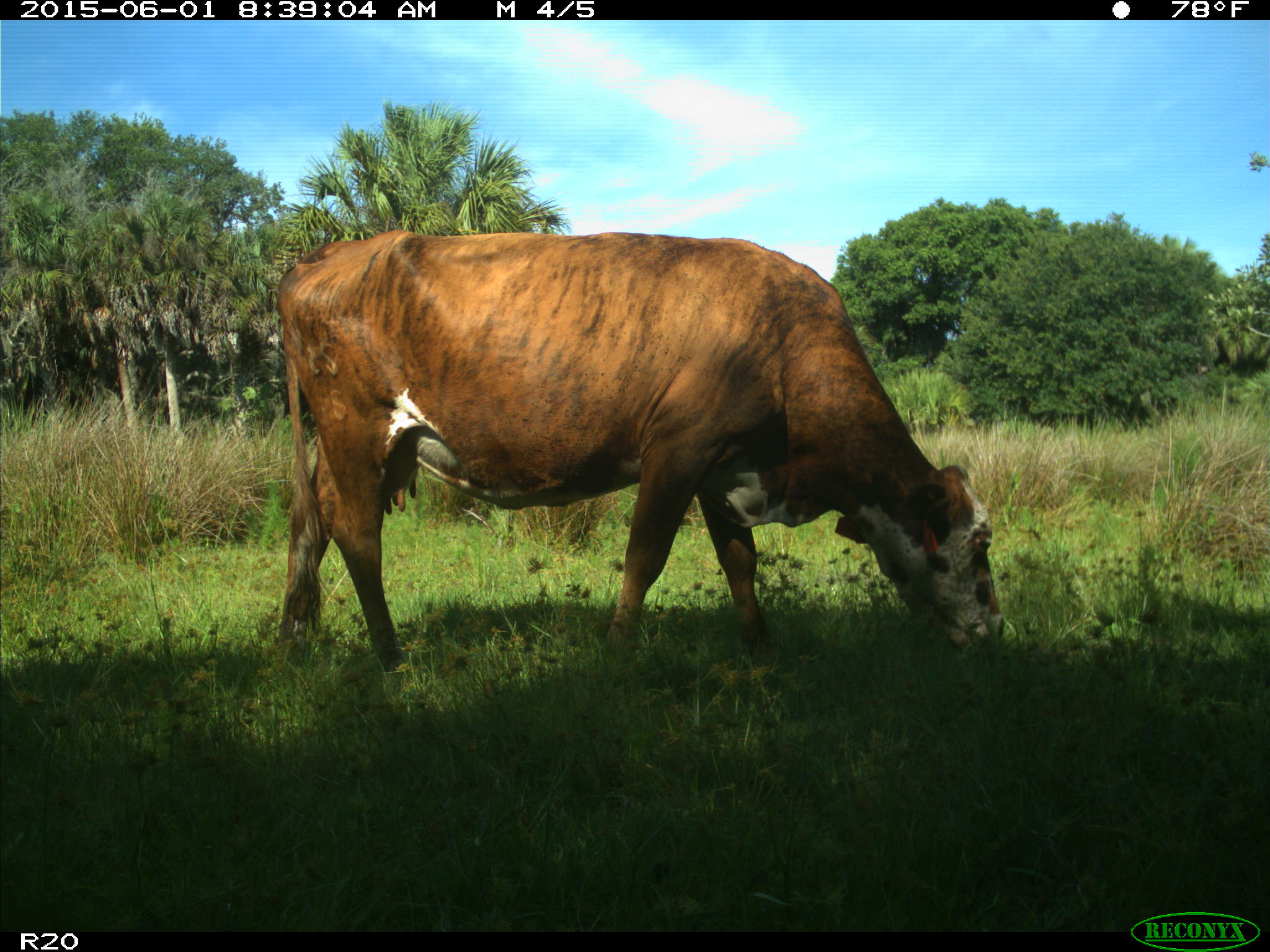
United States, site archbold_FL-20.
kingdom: Animalia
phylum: Chordata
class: Mammalia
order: Artiodactyla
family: Bovidae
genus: Bos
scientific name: Bos taurus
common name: domestic cow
Bos taurus (domestic cow).